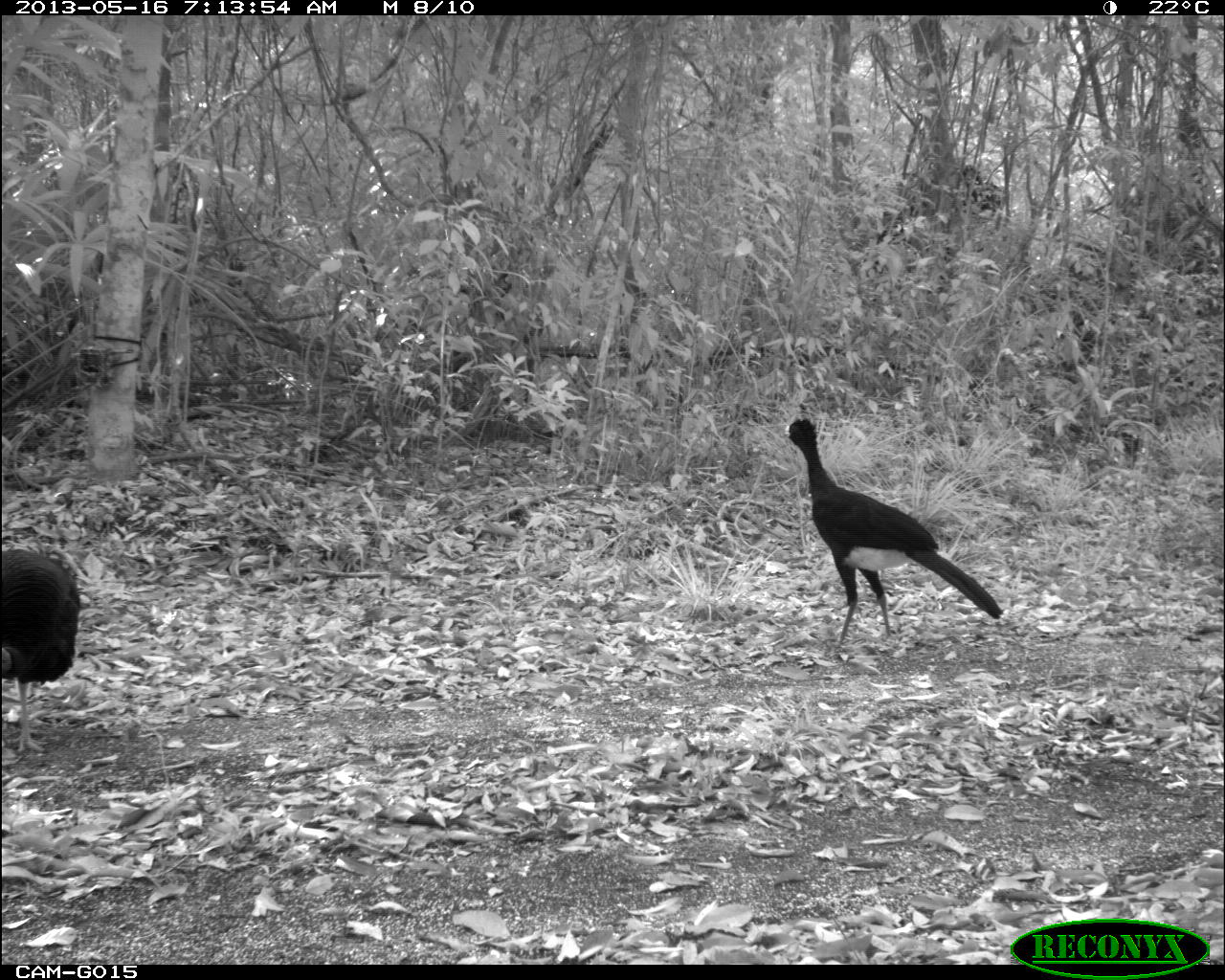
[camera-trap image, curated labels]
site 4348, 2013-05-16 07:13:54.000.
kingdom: Animalia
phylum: Chordata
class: Aves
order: Galliformes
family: Phasianidae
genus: Meleagris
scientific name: Meleagris ocellata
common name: ocellated turkey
Meleagris ocellata (ocellated turkey), count 1, sex male.